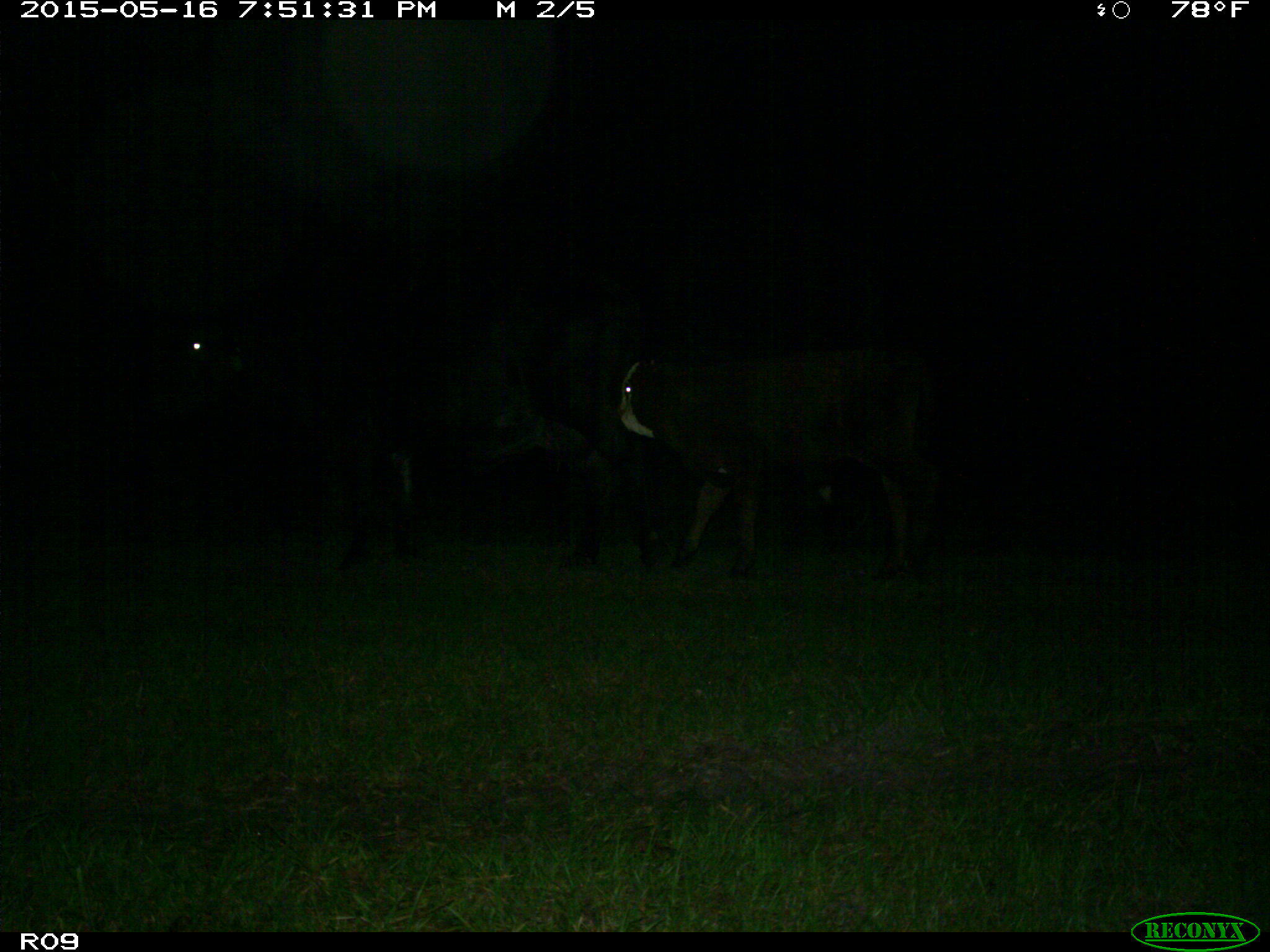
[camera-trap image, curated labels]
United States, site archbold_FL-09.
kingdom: Animalia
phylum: Chordata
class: Mammalia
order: Artiodactyla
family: Bovidae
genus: Bos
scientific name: Bos taurus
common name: domestic cow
Bos taurus (domestic cow).